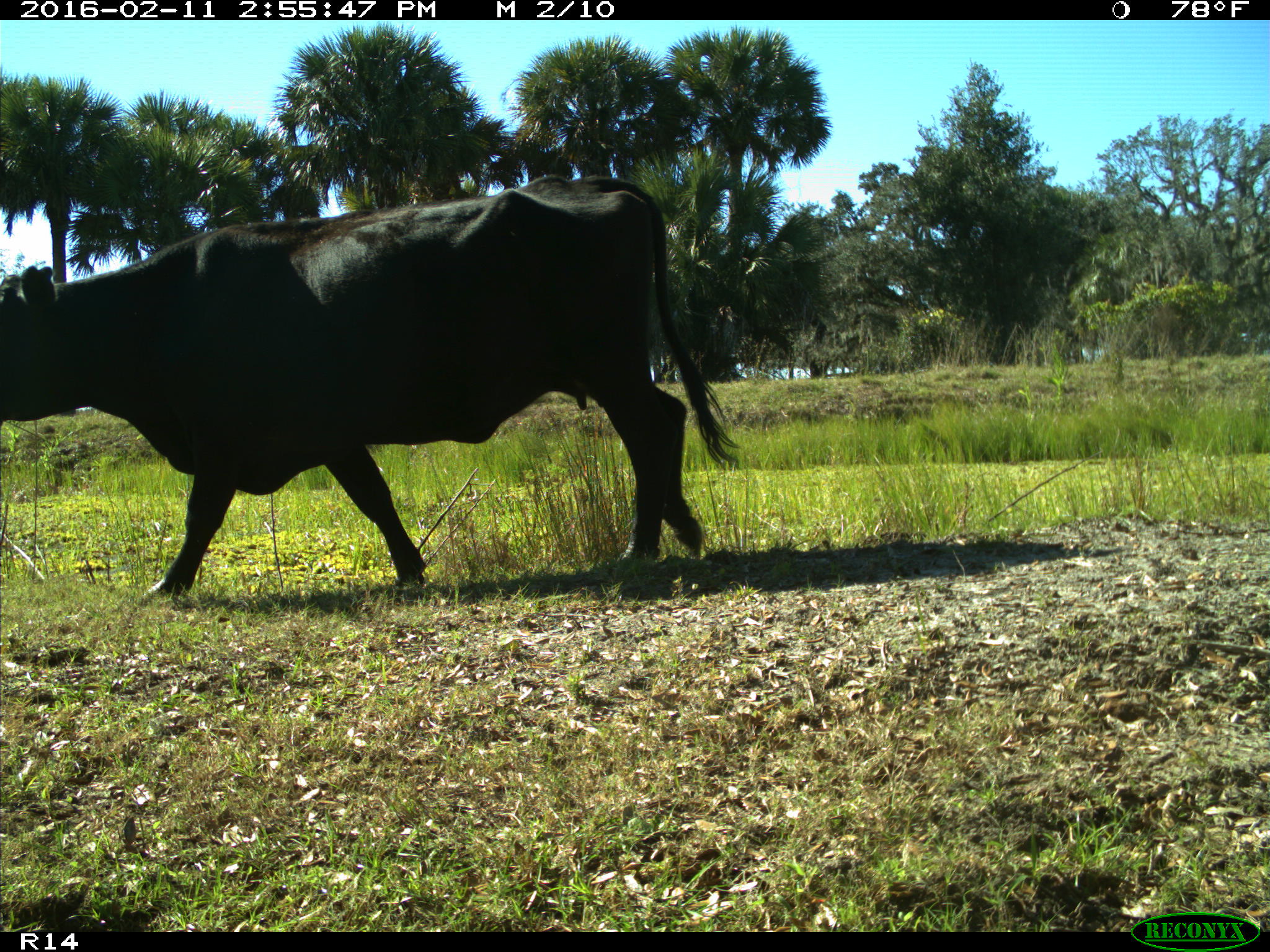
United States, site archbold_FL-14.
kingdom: Animalia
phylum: Chordata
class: Mammalia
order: Artiodactyla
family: Bovidae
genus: Bos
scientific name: Bos taurus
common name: domestic cow